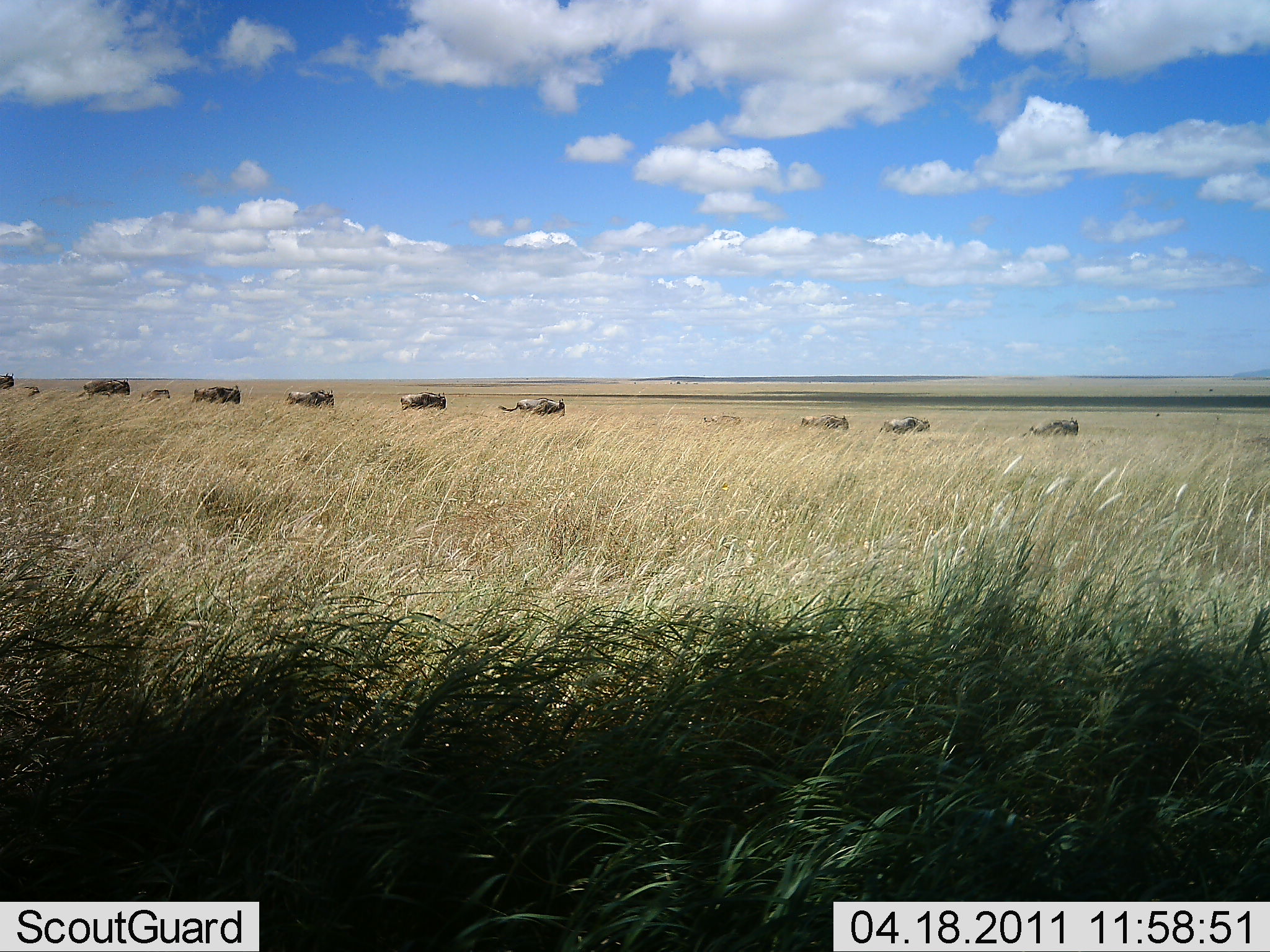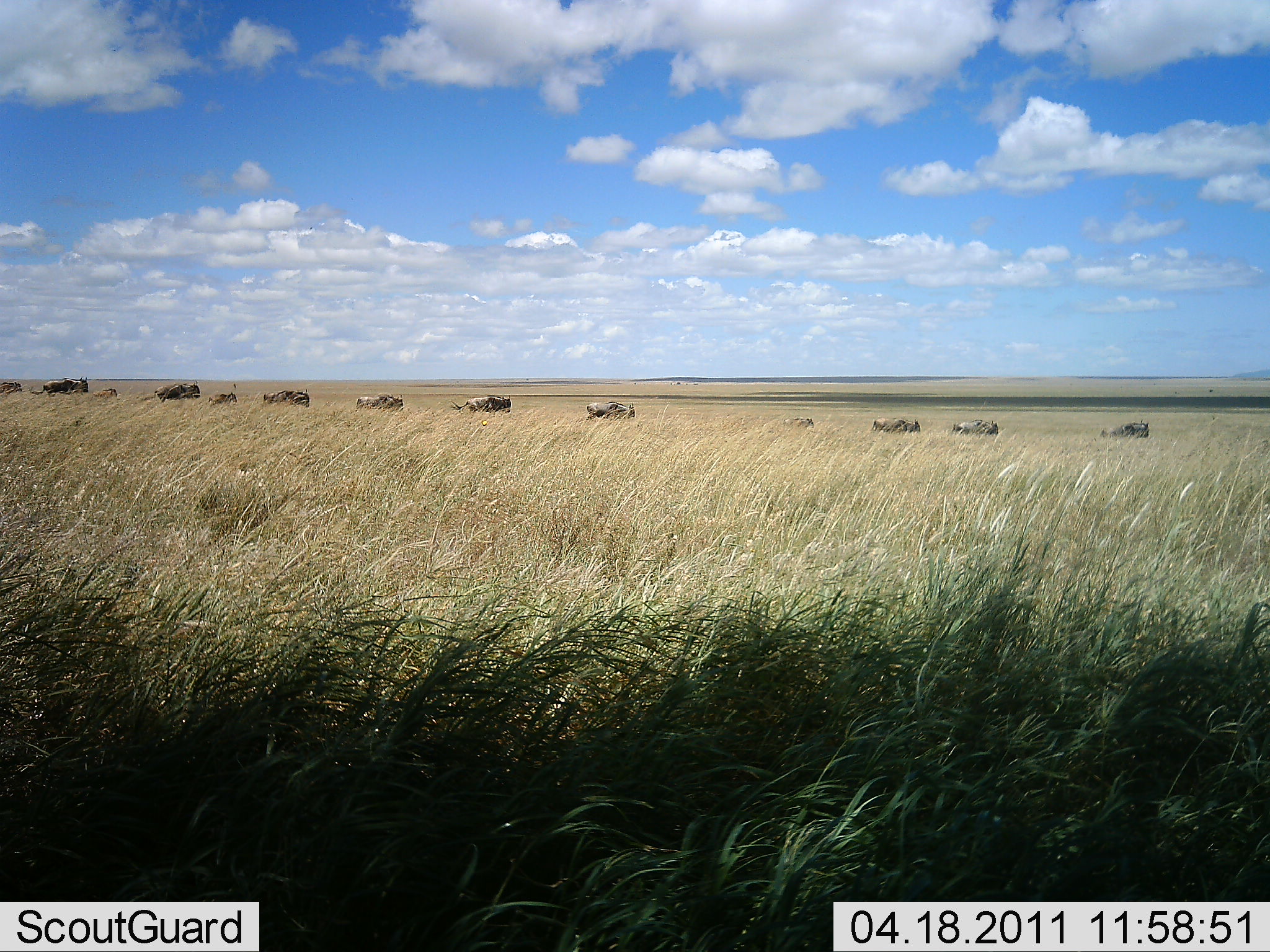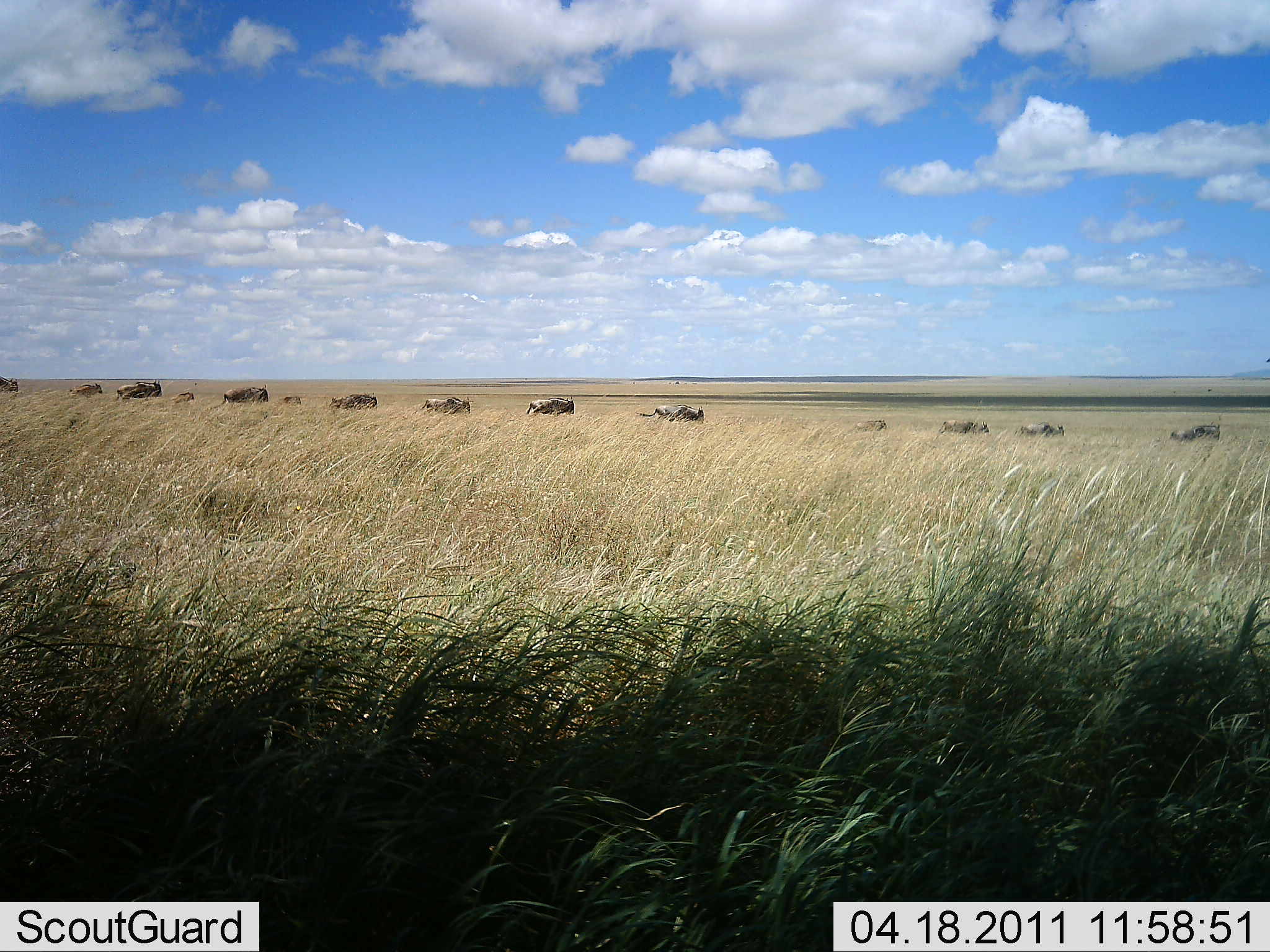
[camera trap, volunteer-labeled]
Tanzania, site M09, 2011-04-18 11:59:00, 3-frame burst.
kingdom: Animalia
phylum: Chordata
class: Mammalia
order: Artiodactyla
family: Bovidae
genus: Connochaetes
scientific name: Connochaetes taurinus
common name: blue wildebeest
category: wildebeest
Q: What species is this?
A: Wildebeest (blue wildebeest) (Connochaetes taurinus).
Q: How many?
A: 11-50.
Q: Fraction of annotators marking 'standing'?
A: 10%.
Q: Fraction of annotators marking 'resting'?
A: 0%.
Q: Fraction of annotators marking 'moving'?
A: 100%.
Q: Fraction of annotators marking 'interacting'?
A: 0%.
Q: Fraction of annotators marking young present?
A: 10%.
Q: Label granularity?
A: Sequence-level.